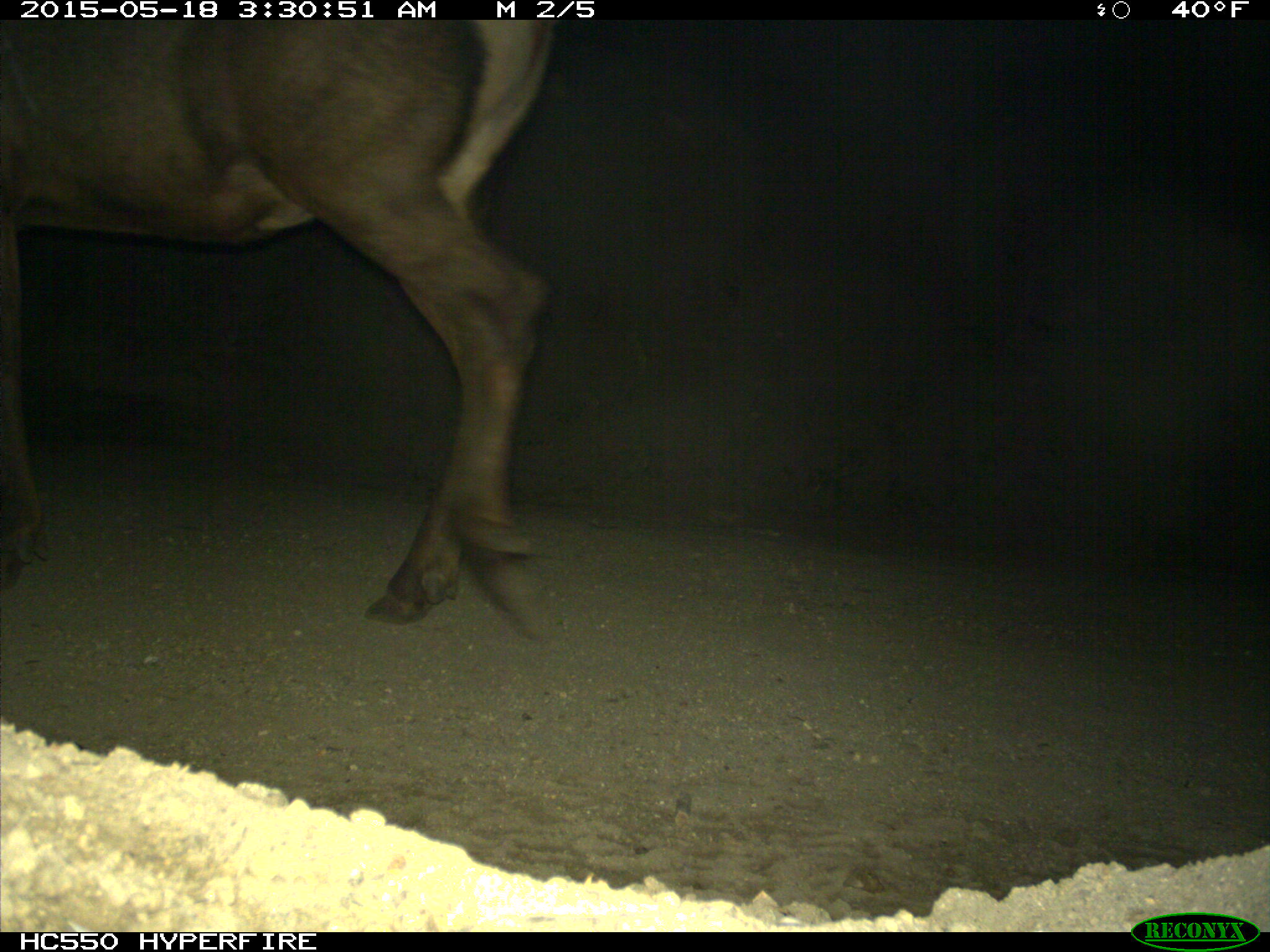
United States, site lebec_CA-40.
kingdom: Animalia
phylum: Chordata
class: Mammalia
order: Artiodactyla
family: Cervidae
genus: Cervus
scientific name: Cervus canadensis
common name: elk